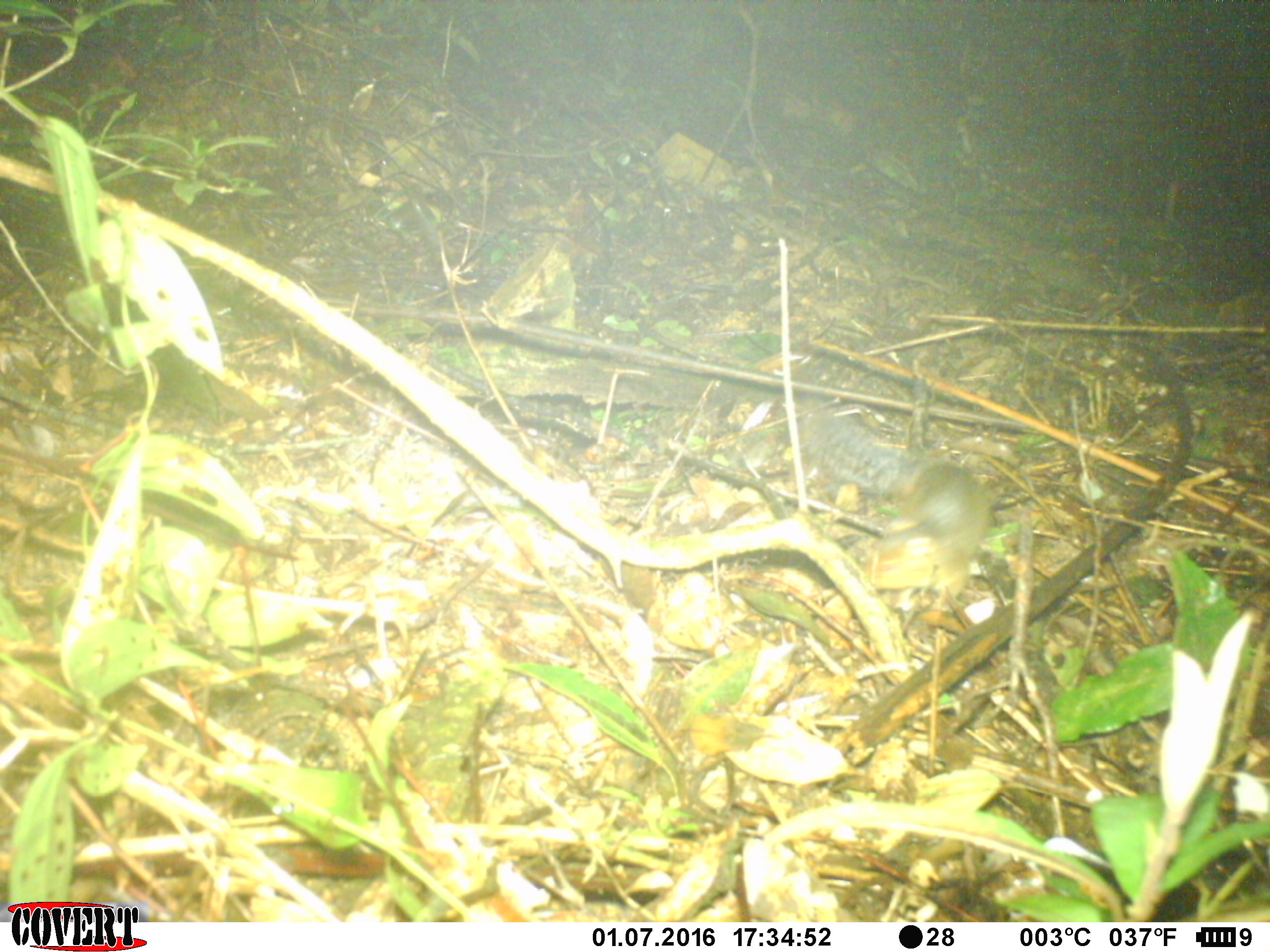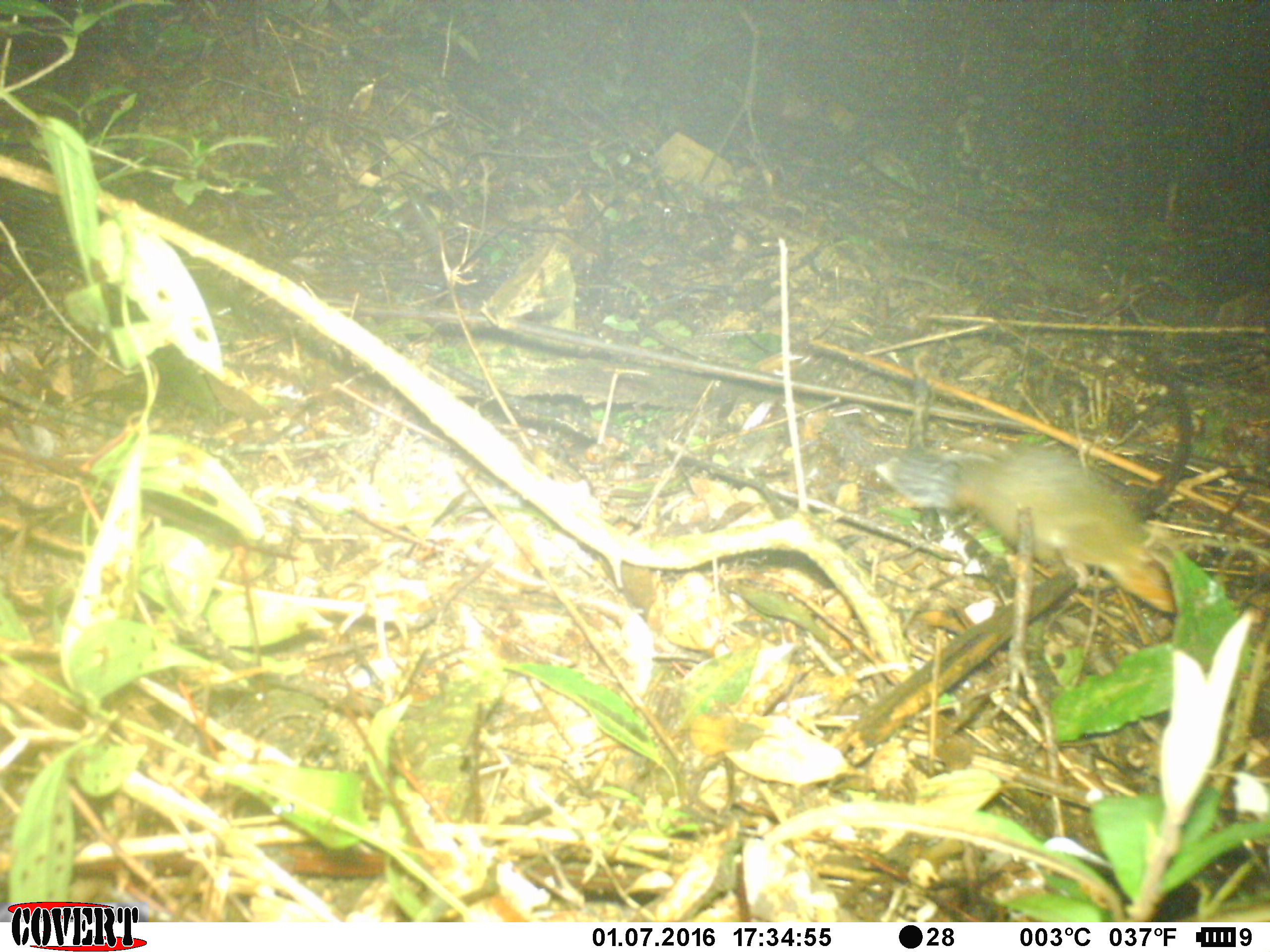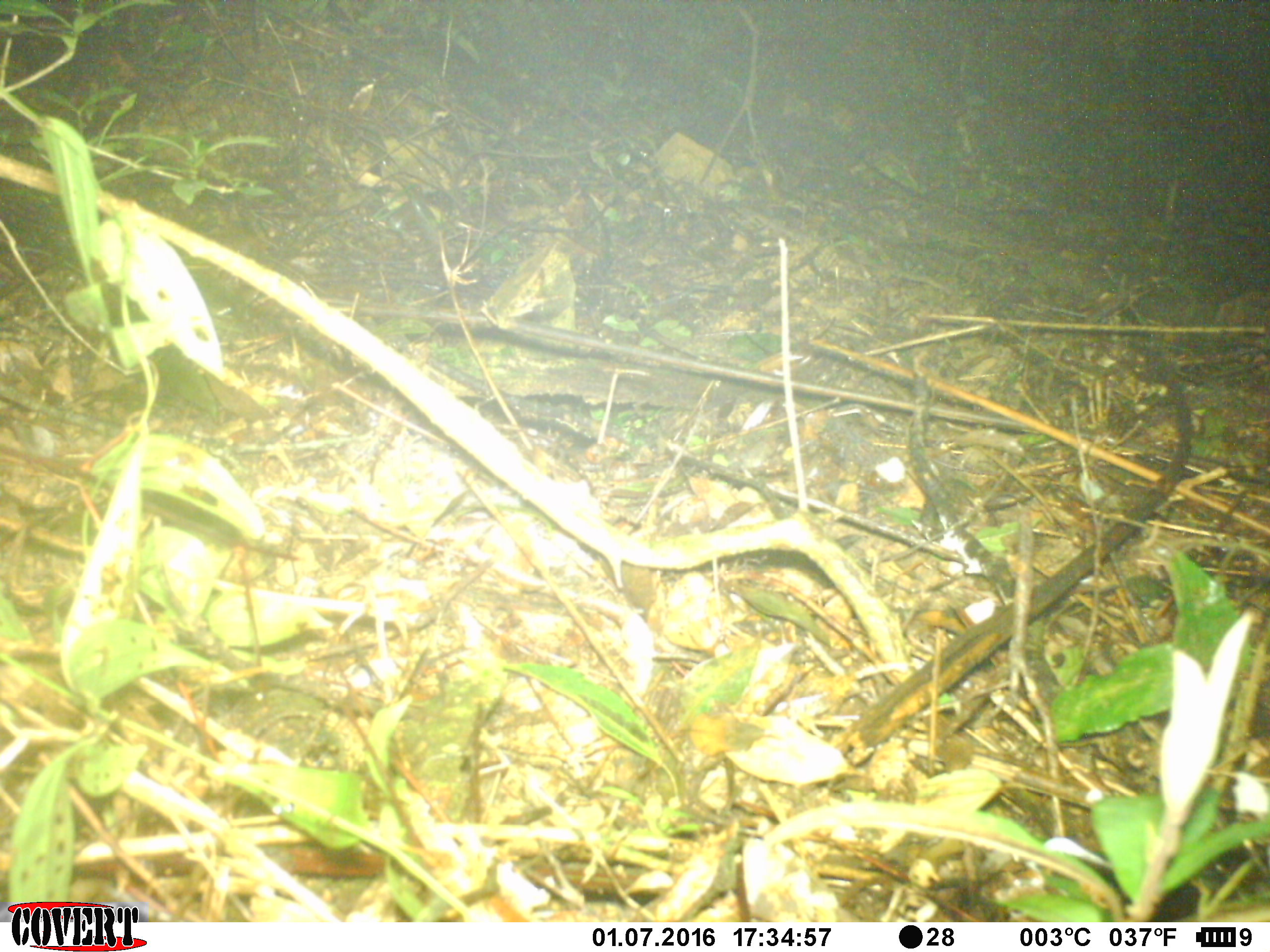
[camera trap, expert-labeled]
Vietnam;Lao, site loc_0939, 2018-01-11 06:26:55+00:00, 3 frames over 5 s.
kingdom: Animalia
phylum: Chordata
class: Mammalia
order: Rodentia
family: Sciuridae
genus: Dremomys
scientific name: Dremomys rufigenis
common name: red-cheeked squirrel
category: red cheeked squirrel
Red cheeked squirrel (red-cheeked squirrel) (Dremomys rufigenis). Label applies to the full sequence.